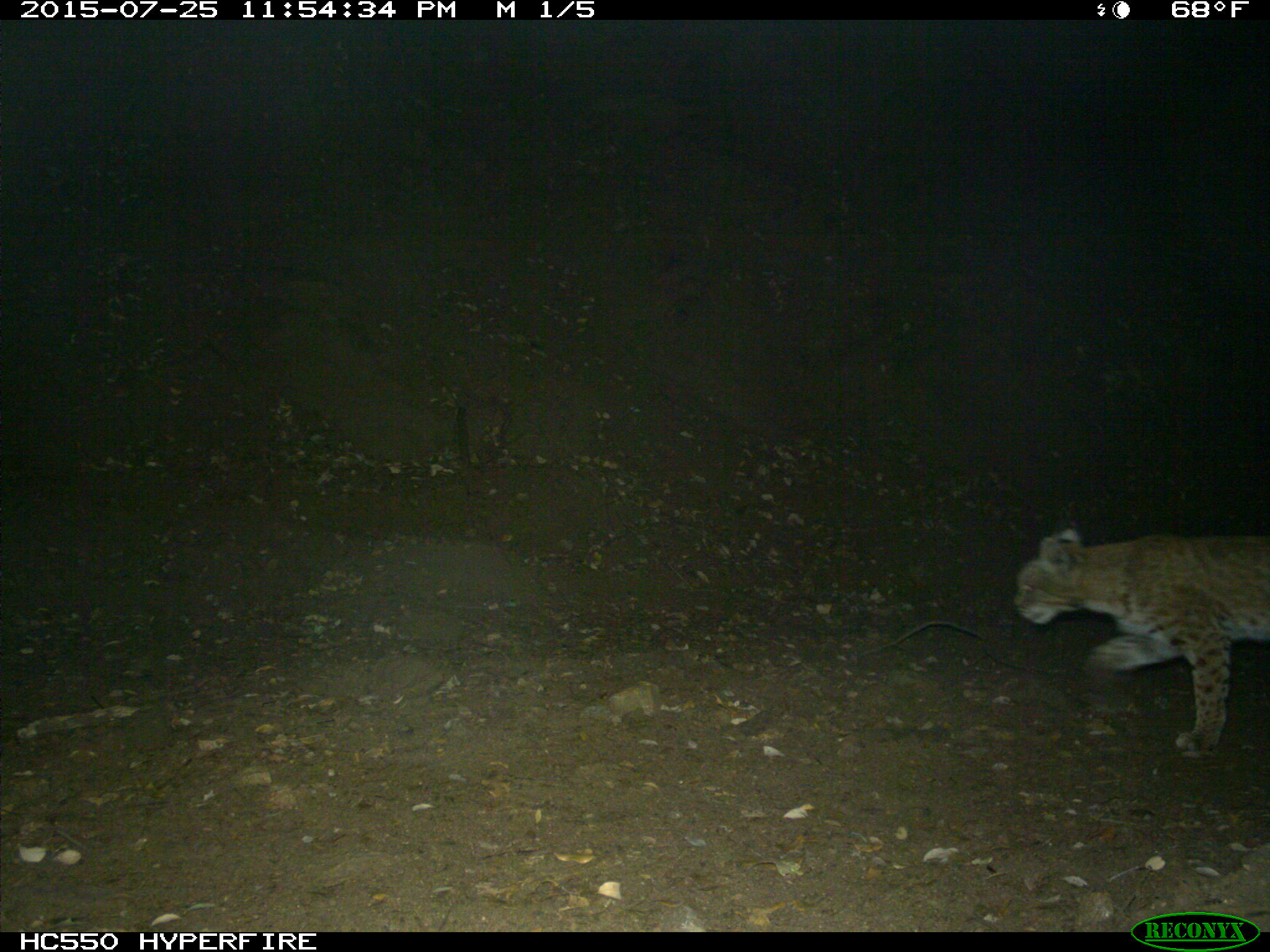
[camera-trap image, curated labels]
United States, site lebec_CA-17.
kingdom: Animalia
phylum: Chordata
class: Mammalia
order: Carnivora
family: Felidae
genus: Lynx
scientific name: Lynx rufus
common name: bobcat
Lynx rufus (bobcat).